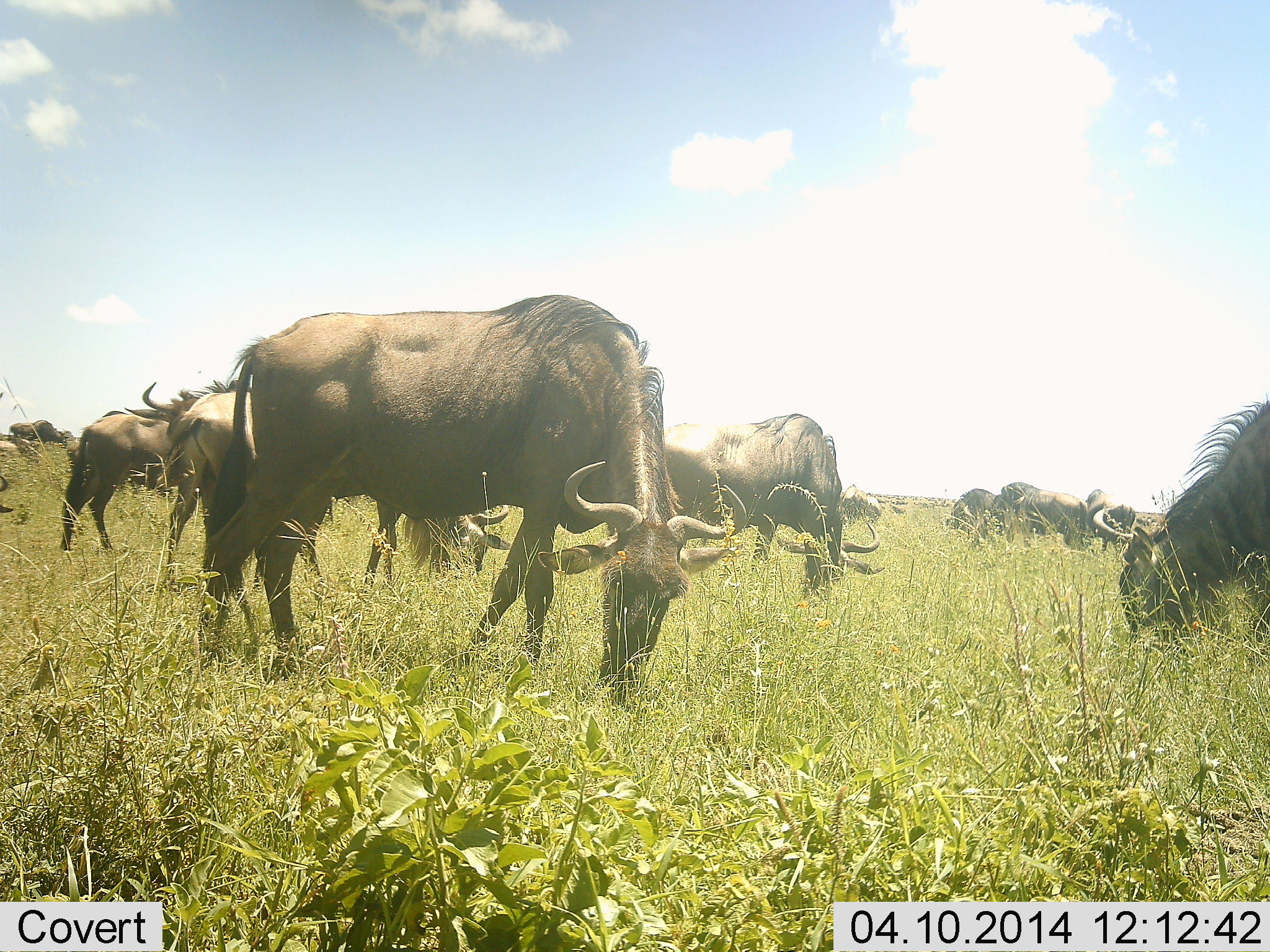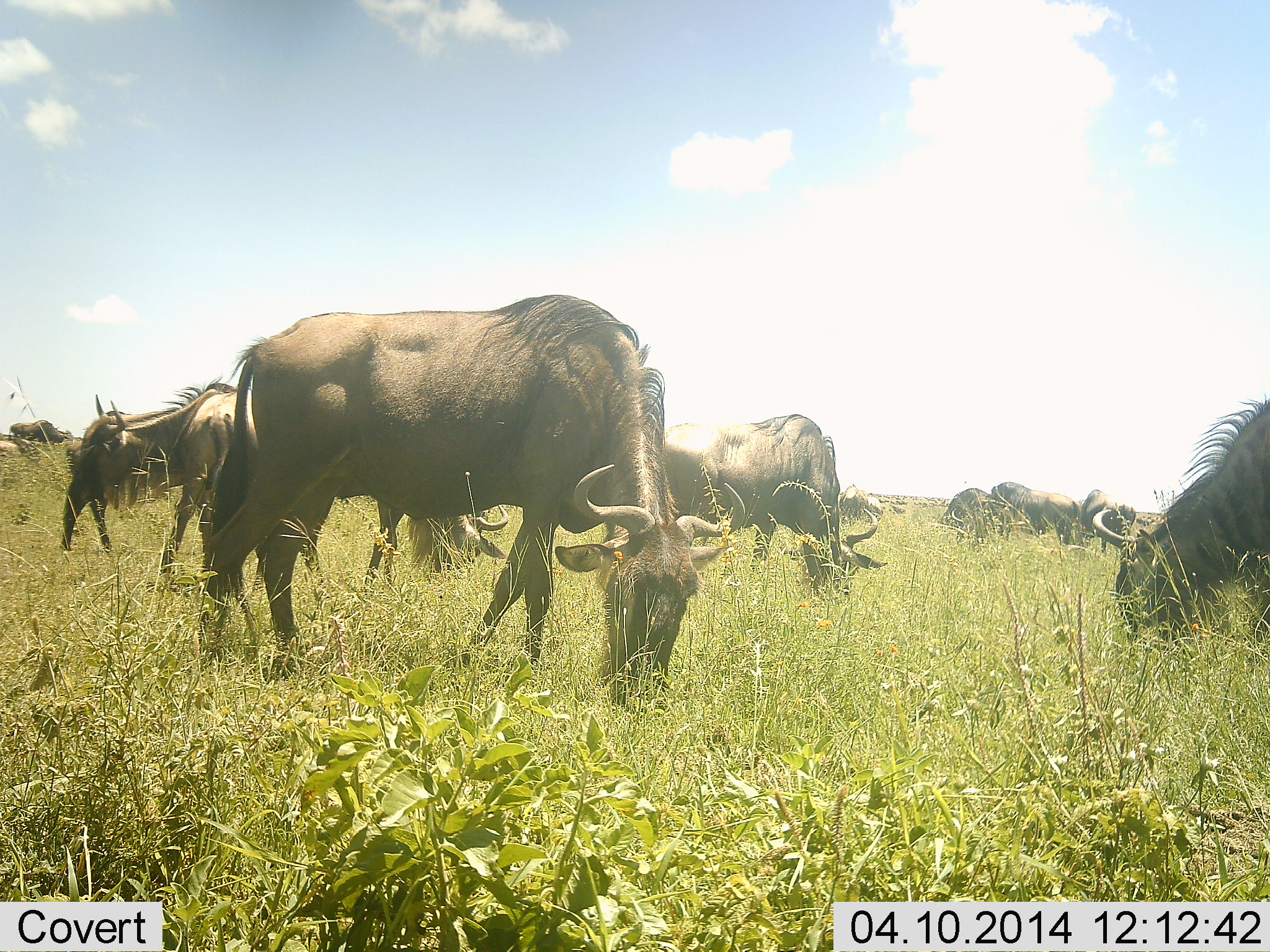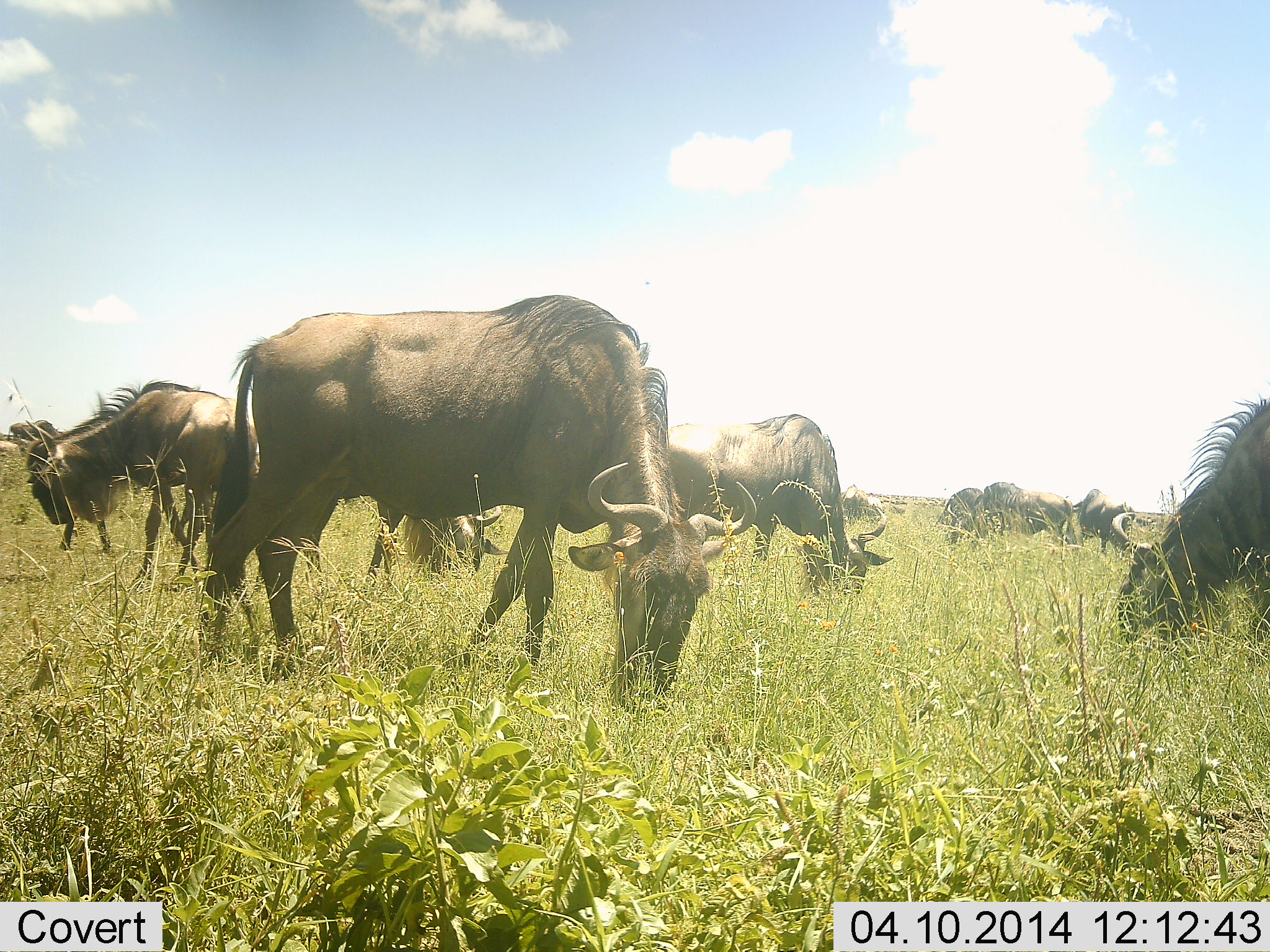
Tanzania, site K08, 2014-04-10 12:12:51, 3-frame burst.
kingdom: Animalia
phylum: Chordata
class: Mammalia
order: Artiodactyla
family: Bovidae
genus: Connochaetes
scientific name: Connochaetes taurinus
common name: blue wildebeest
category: wildebeest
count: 10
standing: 30%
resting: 0%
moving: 10%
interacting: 0%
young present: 0%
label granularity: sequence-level